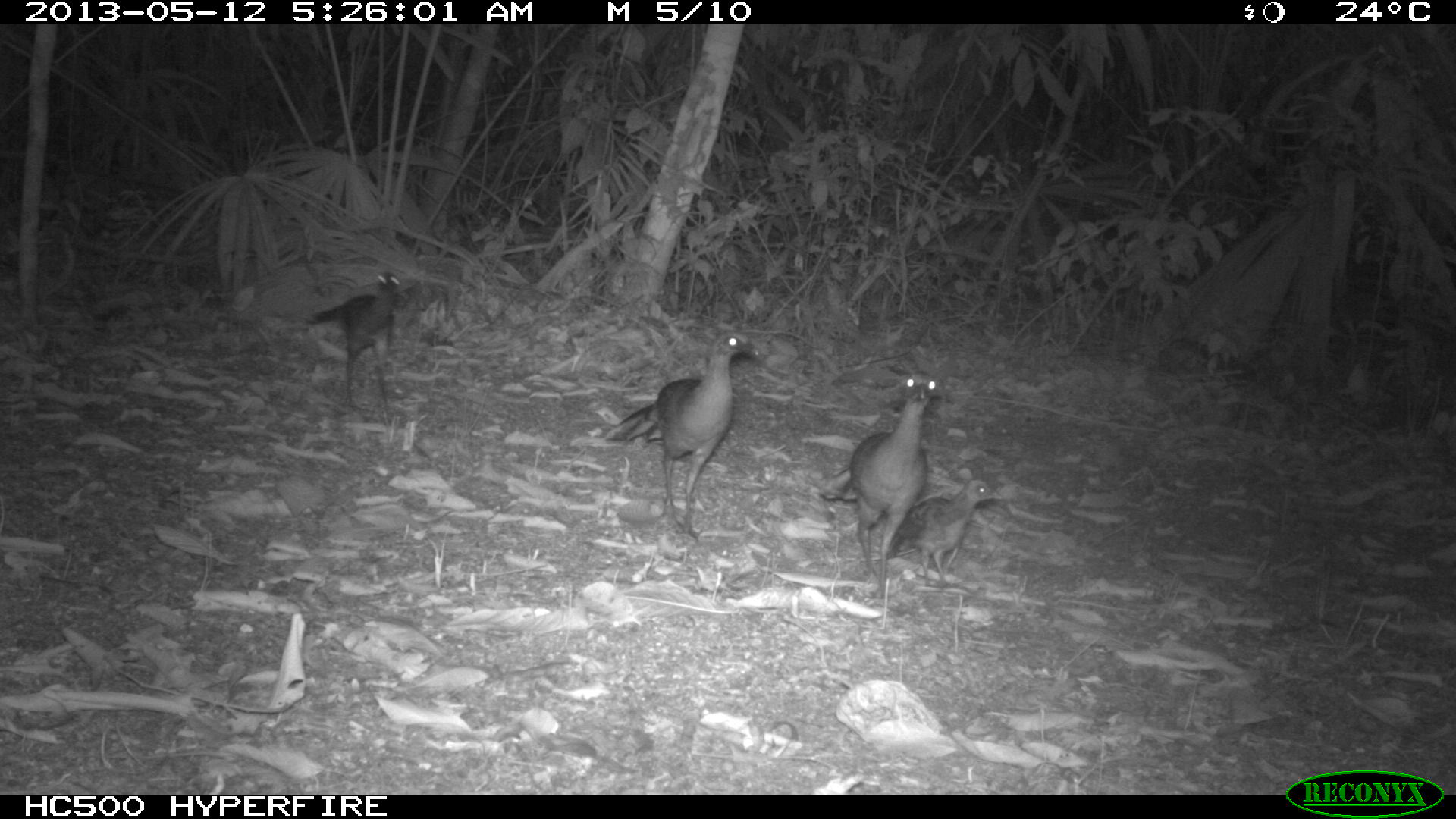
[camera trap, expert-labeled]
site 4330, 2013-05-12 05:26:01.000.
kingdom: Animalia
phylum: Chordata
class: Aves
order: Galliformes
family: Cracidae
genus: Ortalis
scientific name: Ortalis vetula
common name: plain chachalaca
Ortalis vetula (plain chachalaca), count 4.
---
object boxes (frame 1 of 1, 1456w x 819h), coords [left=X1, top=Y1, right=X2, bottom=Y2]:
ortalis vetula: [left=601, top=326, right=767, bottom=545]; [left=814, top=369, right=943, bottom=601]; [left=303, top=267, right=401, bottom=429]; [left=886, top=477, right=1005, bottom=590]